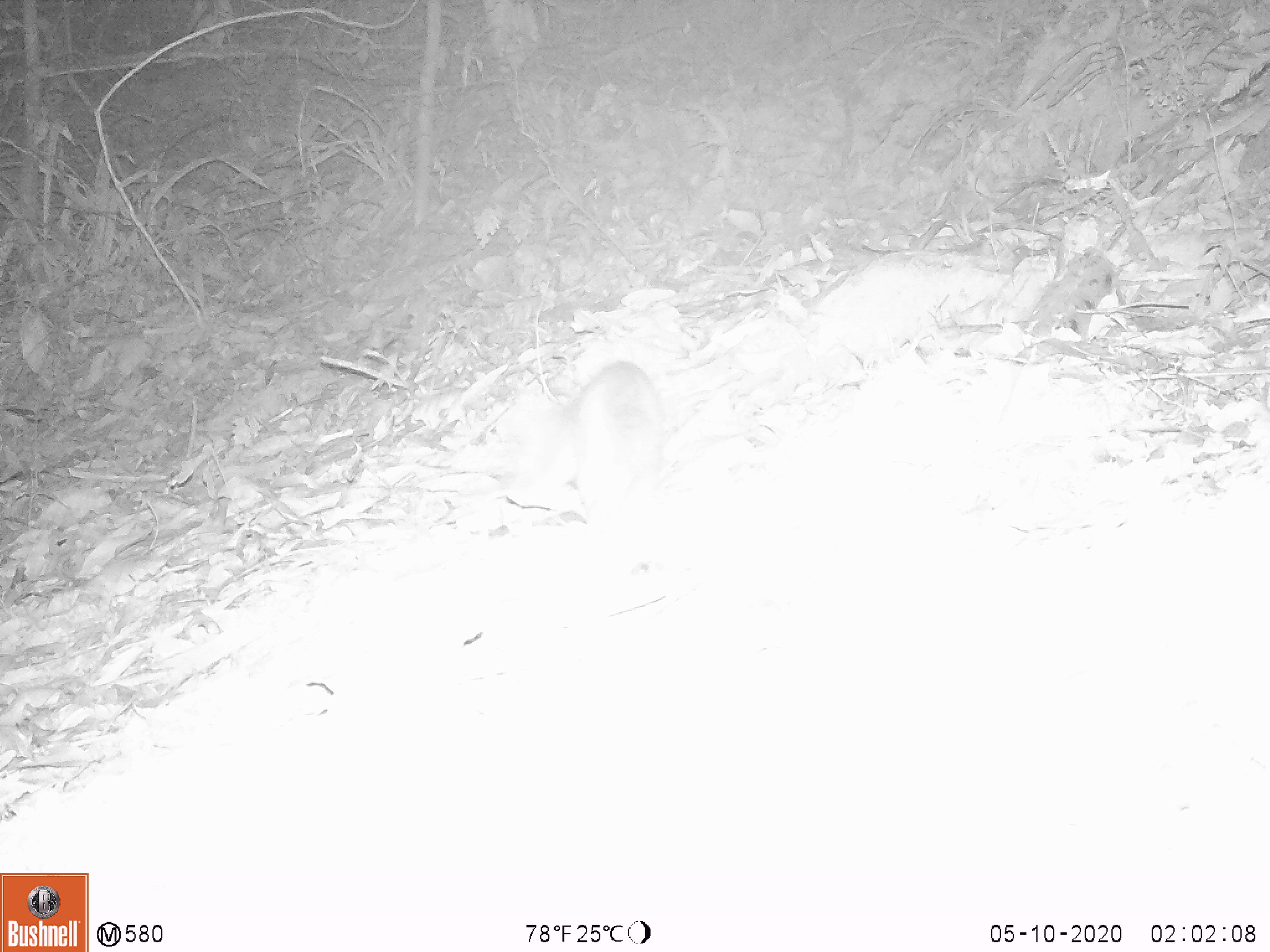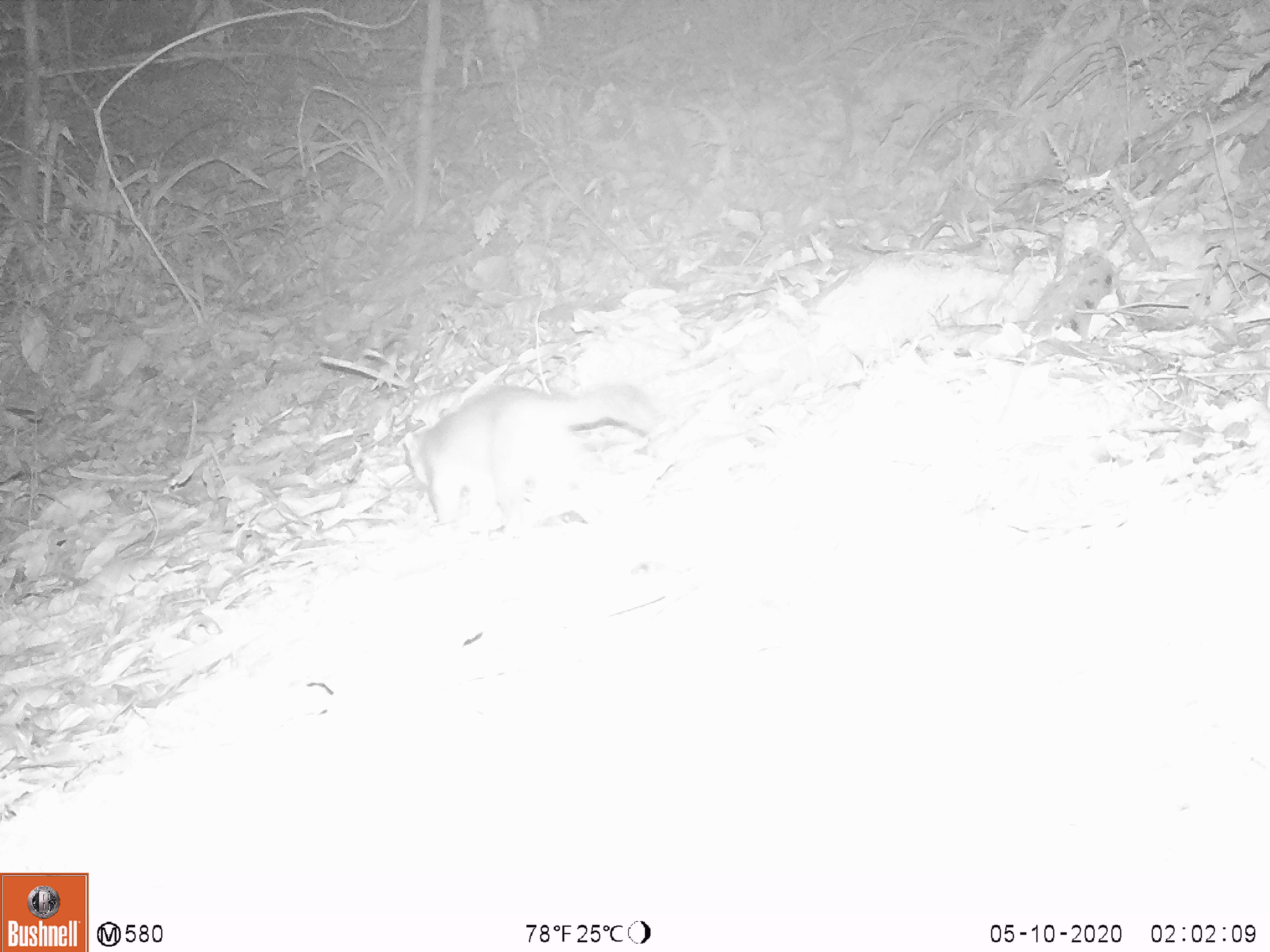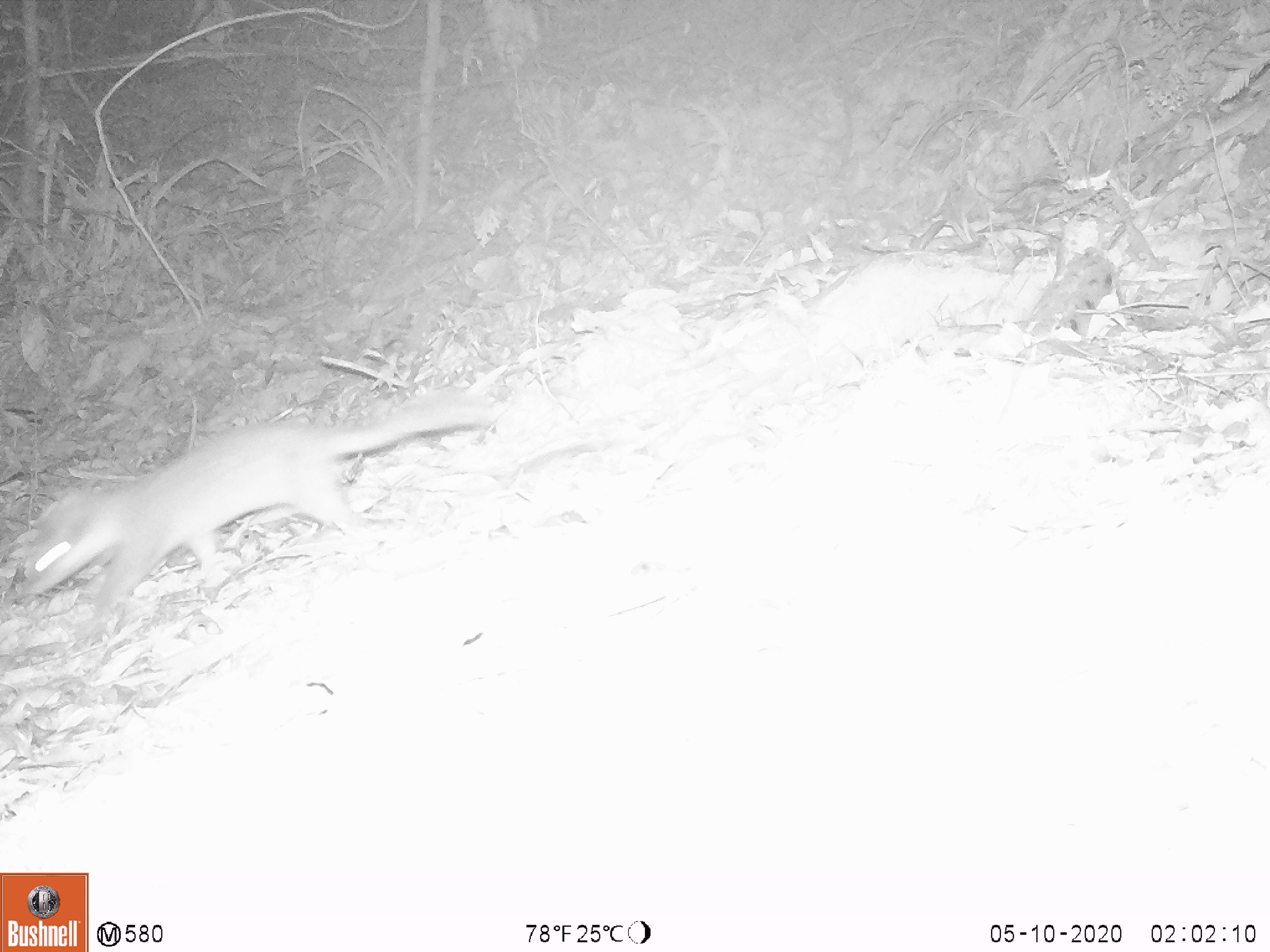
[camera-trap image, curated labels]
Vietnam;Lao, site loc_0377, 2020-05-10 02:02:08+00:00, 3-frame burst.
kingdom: Animalia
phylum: Chordata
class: Mammalia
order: Carnivora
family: Mustelidae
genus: Melogale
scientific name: Melogale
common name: ferret badger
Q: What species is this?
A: Ferret badger (Melogale).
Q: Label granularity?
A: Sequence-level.